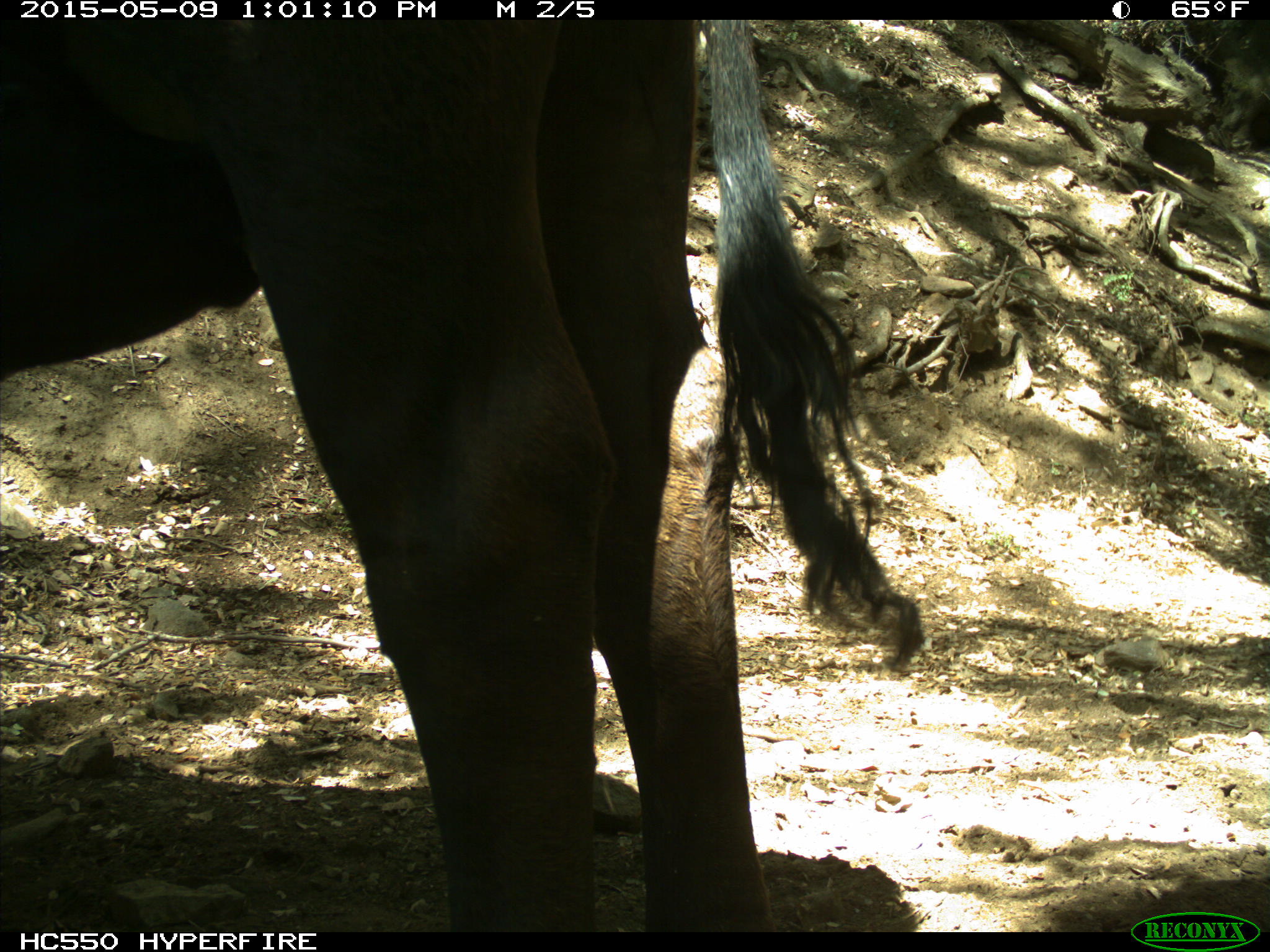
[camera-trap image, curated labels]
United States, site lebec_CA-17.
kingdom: Animalia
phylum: Chordata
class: Mammalia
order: Artiodactyla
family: Bovidae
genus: Bos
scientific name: Bos taurus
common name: domestic cow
Bos taurus (domestic cow).